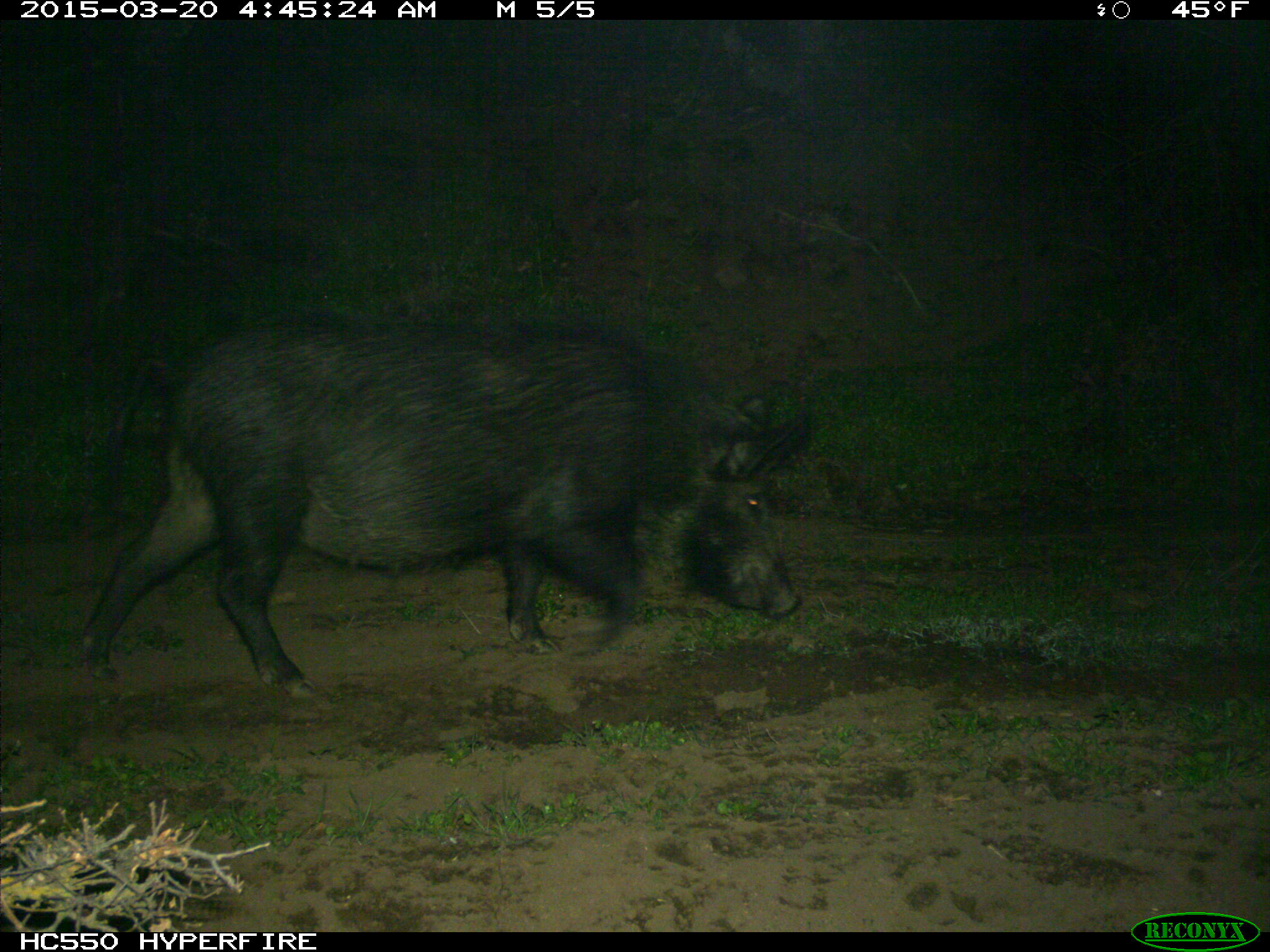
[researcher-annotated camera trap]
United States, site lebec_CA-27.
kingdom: Animalia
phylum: Chordata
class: Mammalia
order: Artiodactyla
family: Suidae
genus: Sus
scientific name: Sus scrofa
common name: wild boar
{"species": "Sus scrofa (wild boar)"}